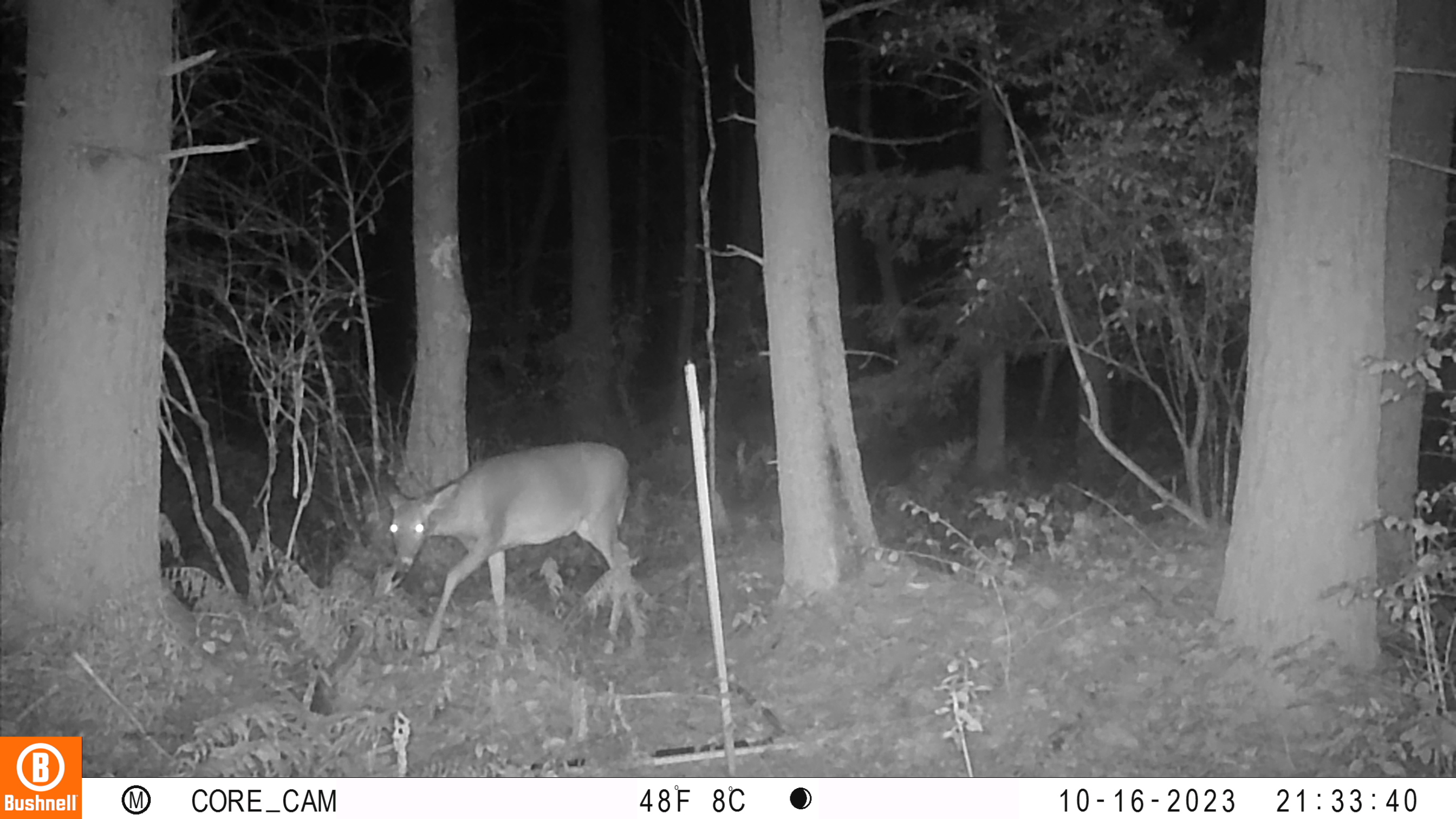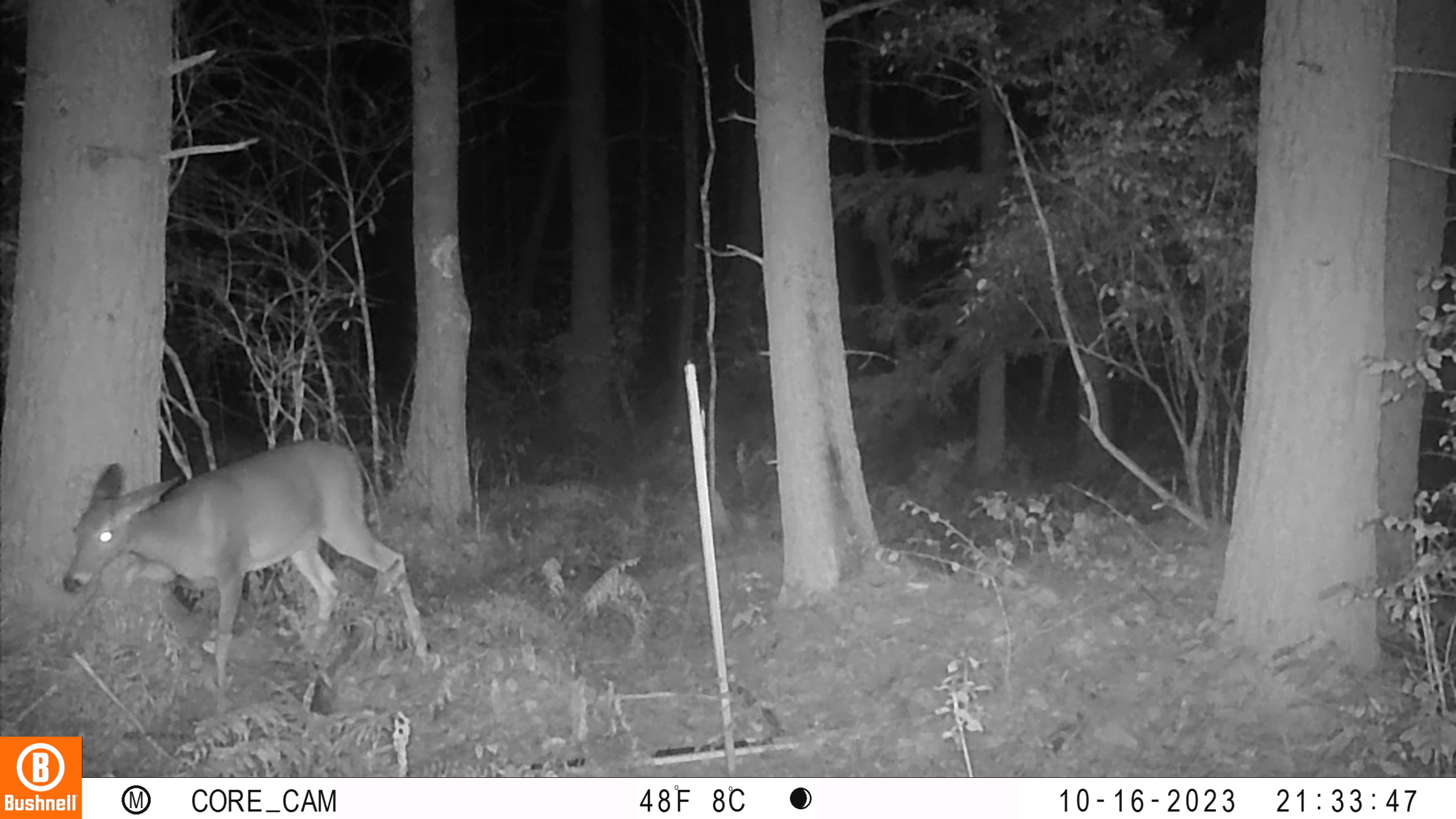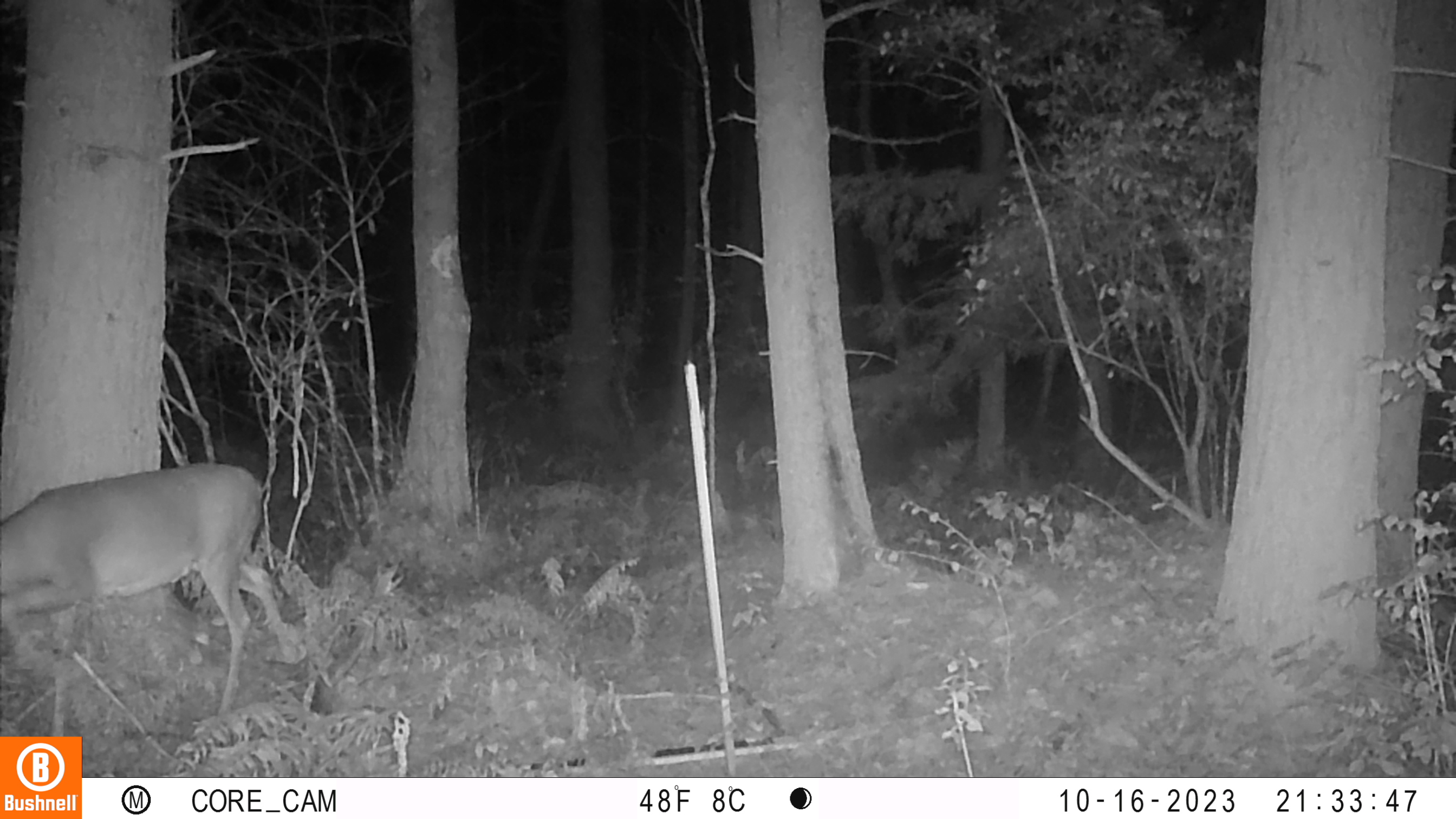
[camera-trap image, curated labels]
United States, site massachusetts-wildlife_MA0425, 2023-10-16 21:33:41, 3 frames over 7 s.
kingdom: Animalia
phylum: Chordata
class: Mammalia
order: Artiodactyla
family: Cervidae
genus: Odocoileus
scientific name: Odocoileus virginianus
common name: white-tailed deer